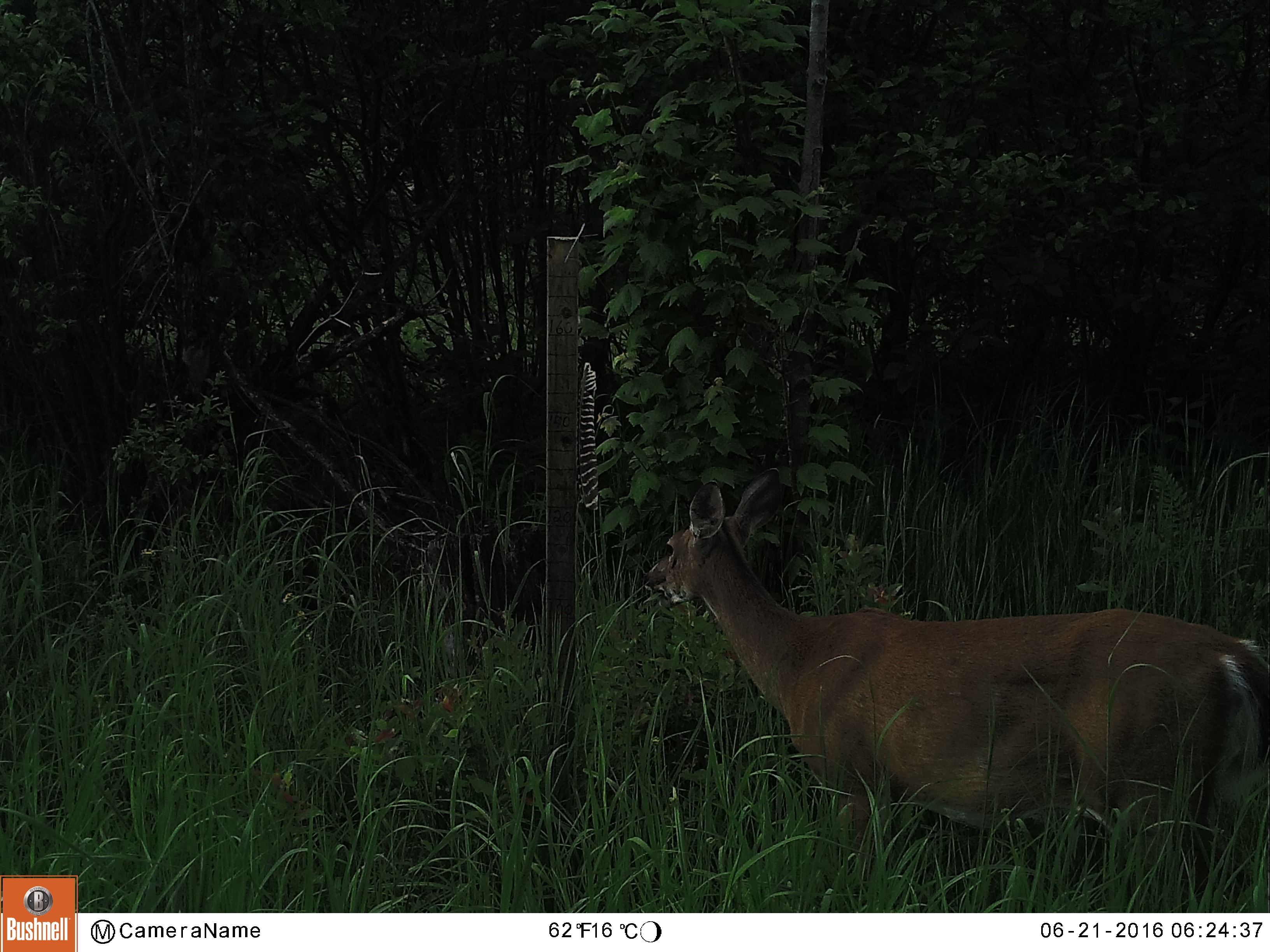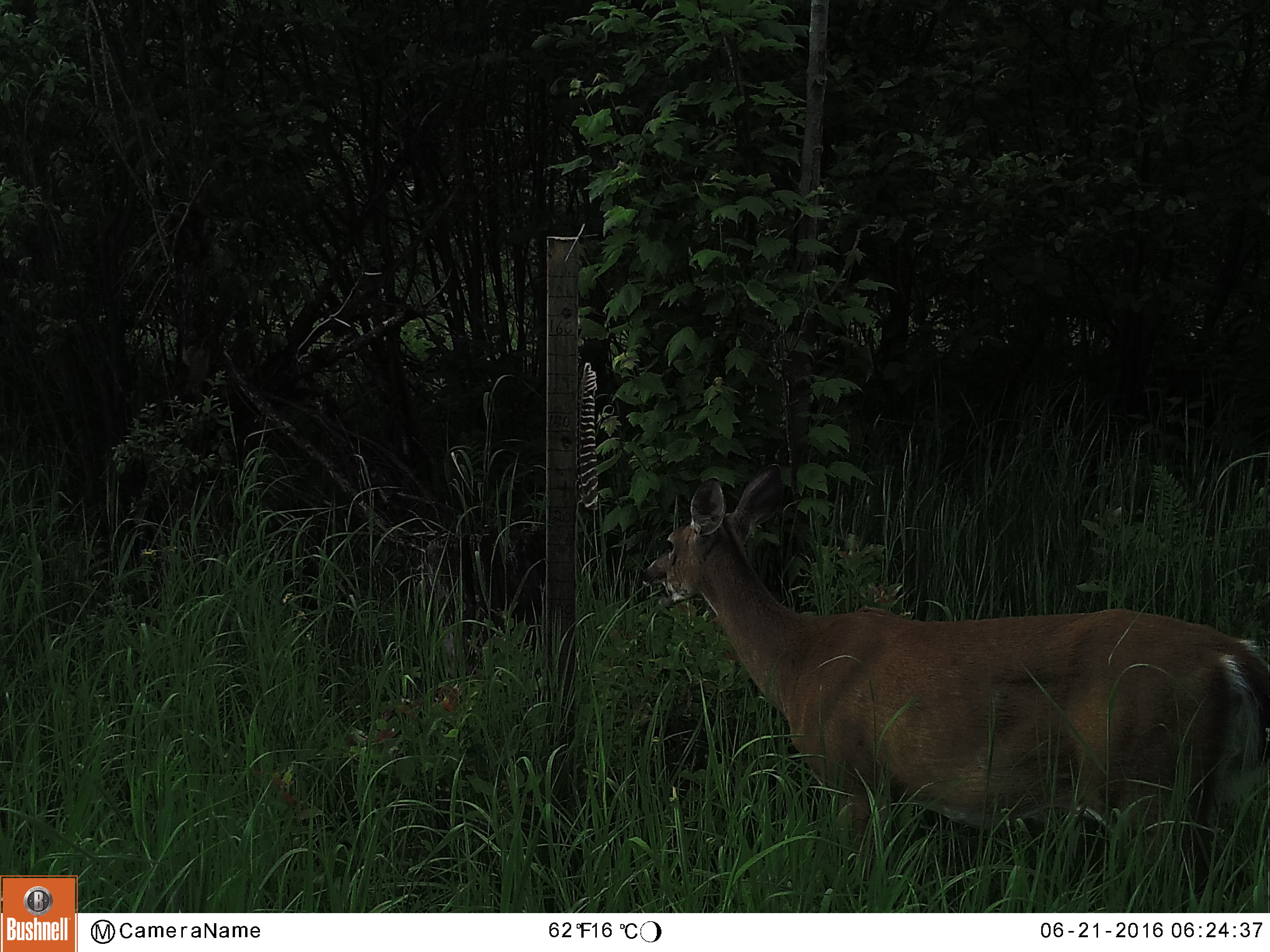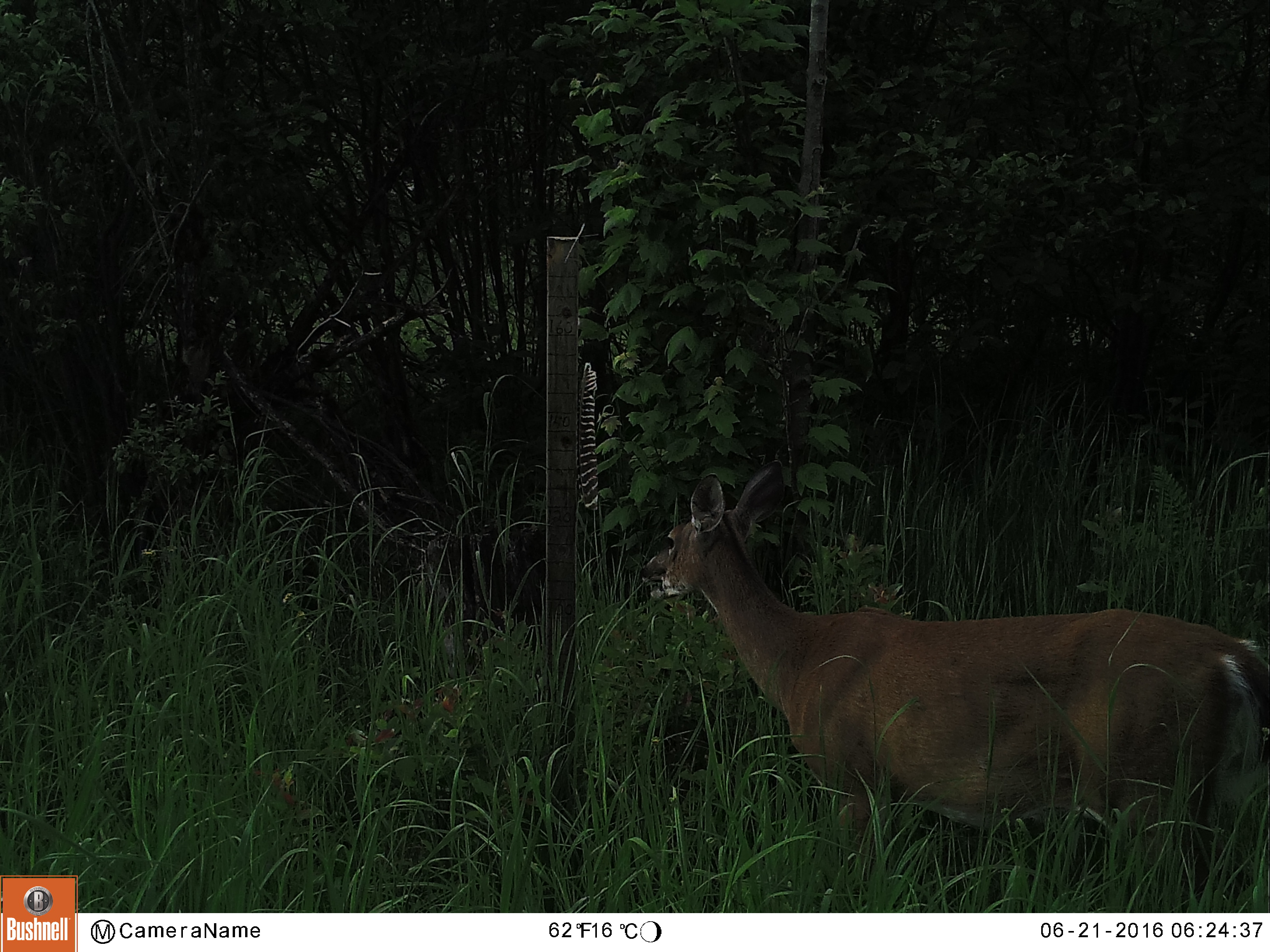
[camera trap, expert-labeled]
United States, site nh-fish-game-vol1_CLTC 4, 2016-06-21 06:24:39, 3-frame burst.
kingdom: Animalia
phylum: Chordata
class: Mammalia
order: Artiodactyla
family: Cervidae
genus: Odocoileus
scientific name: Odocoileus virginianus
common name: white-tailed deer